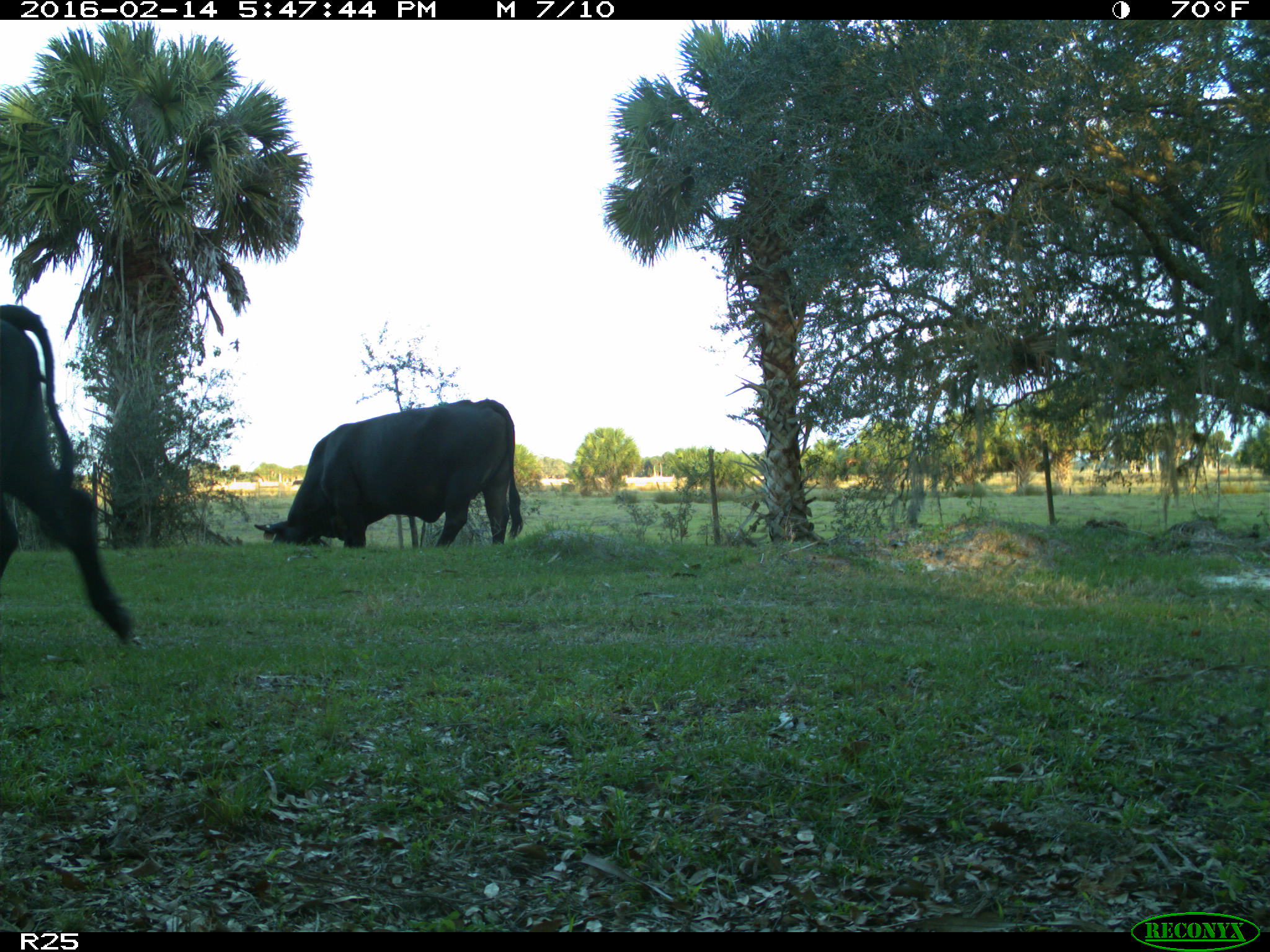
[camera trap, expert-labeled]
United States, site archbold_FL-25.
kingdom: Animalia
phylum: Chordata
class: Mammalia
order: Artiodactyla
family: Bovidae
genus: Bos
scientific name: Bos taurus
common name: domestic cow